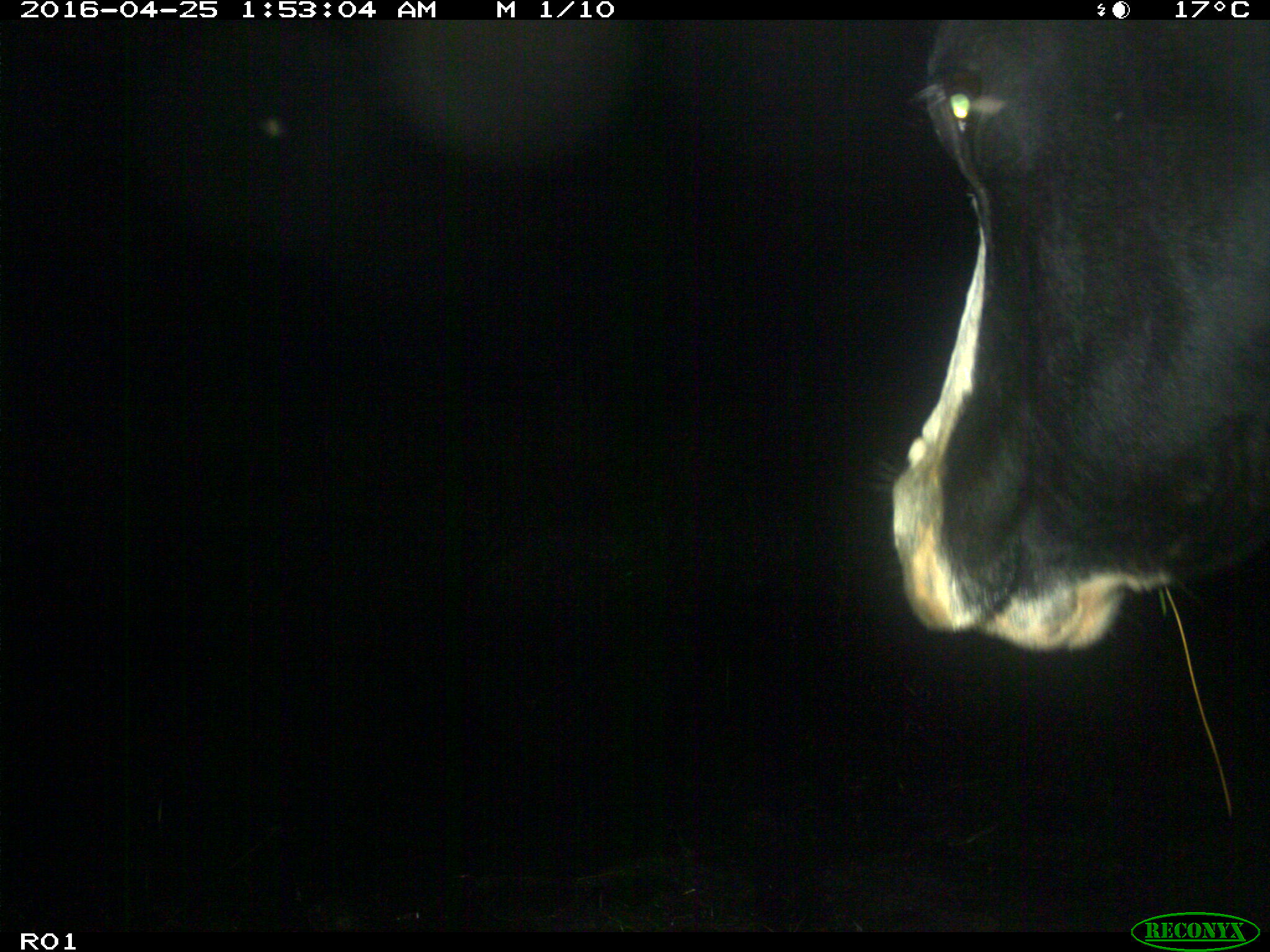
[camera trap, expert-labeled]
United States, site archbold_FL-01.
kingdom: Animalia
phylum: Chordata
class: Mammalia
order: Artiodactyla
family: Bovidae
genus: Bos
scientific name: Bos taurus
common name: domestic cow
Bos taurus (domestic cow).